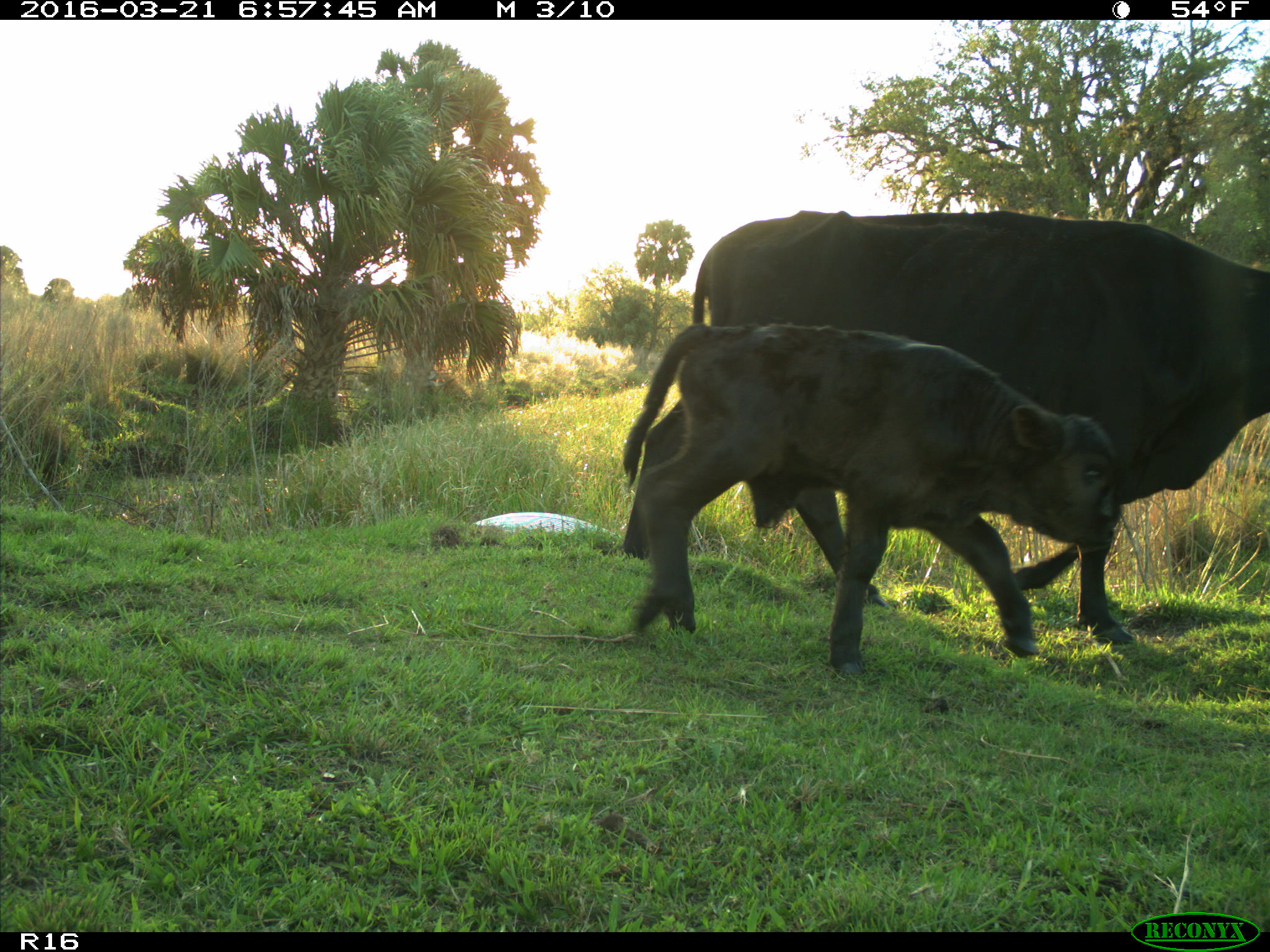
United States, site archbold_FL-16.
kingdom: Animalia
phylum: Chordata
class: Mammalia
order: Artiodactyla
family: Bovidae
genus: Bos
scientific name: Bos taurus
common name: domestic cow